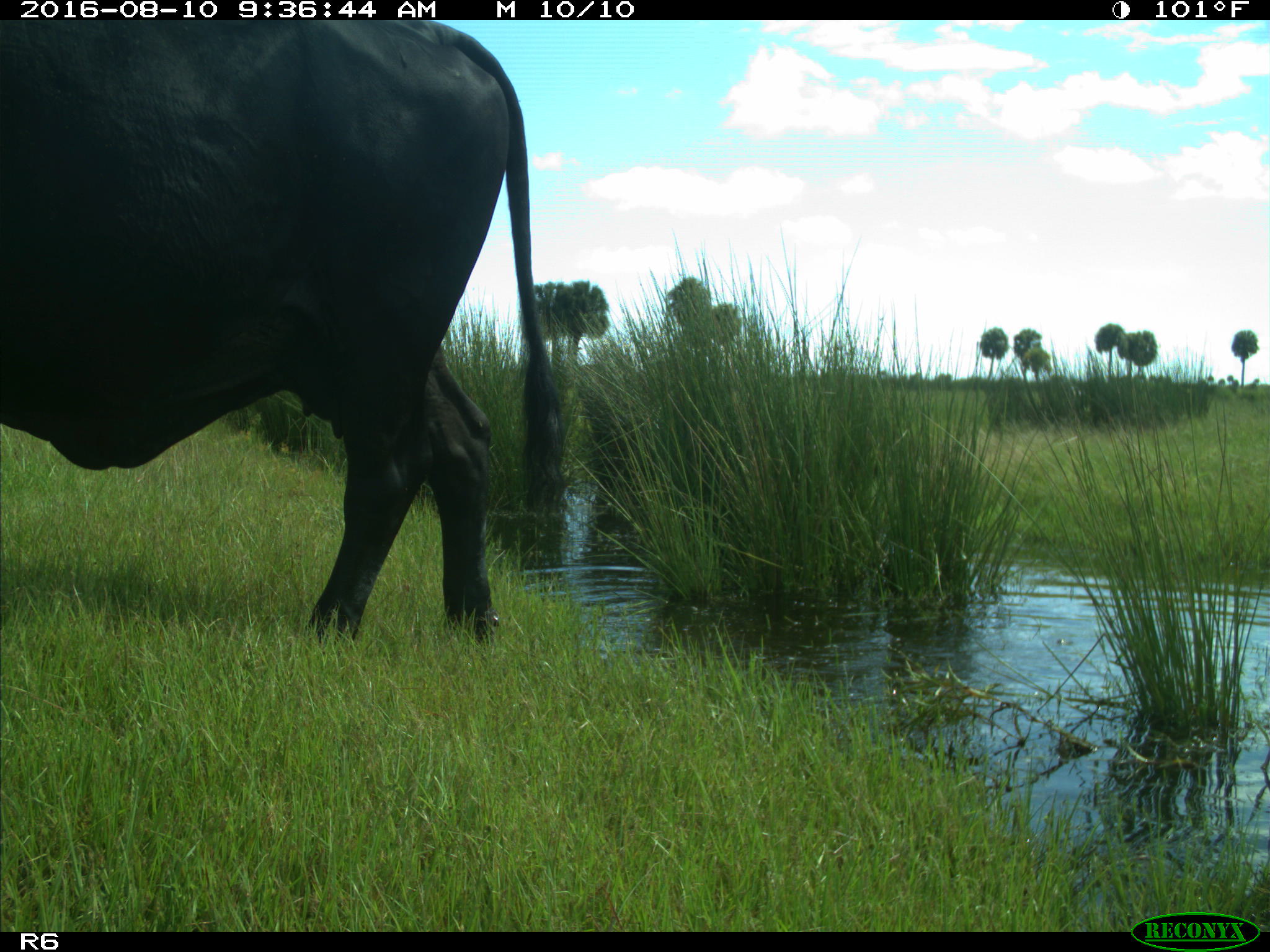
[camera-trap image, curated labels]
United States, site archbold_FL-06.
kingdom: Animalia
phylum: Chordata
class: Mammalia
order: Artiodactyla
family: Bovidae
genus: Bos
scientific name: Bos taurus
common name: domestic cow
Bos taurus (domestic cow).